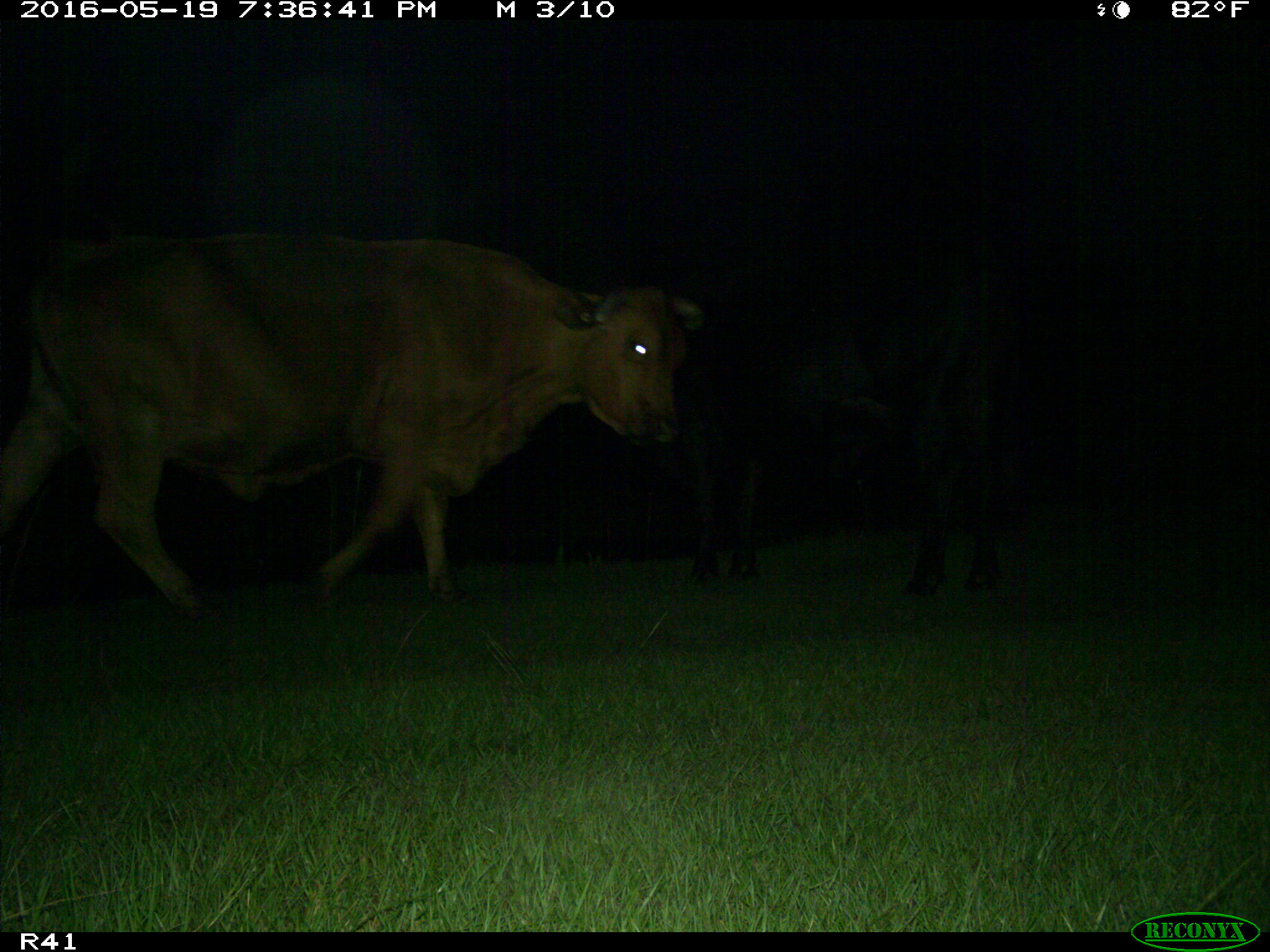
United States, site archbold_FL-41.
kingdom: Animalia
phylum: Chordata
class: Mammalia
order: Artiodactyla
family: Bovidae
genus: Bos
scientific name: Bos taurus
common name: domestic cow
Bos taurus (domestic cow).